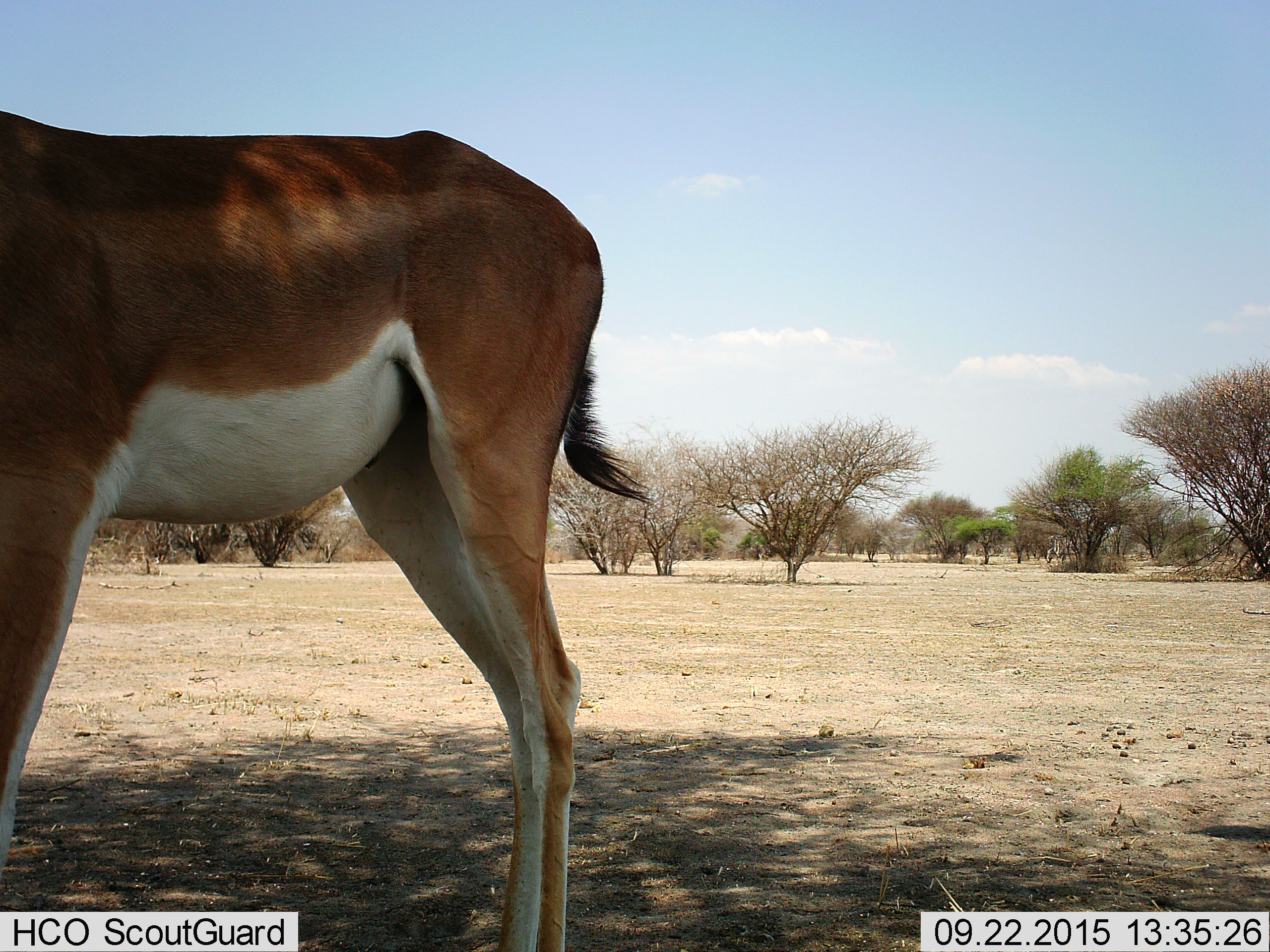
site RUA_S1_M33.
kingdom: Animalia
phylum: Chordata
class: Mammalia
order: Artiodactyla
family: Bovidae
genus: Nanger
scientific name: Nanger granti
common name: grant's gazelle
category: gazellegrants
Gazellegrants (grant's gazelle) (Nanger granti), count 1. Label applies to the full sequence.